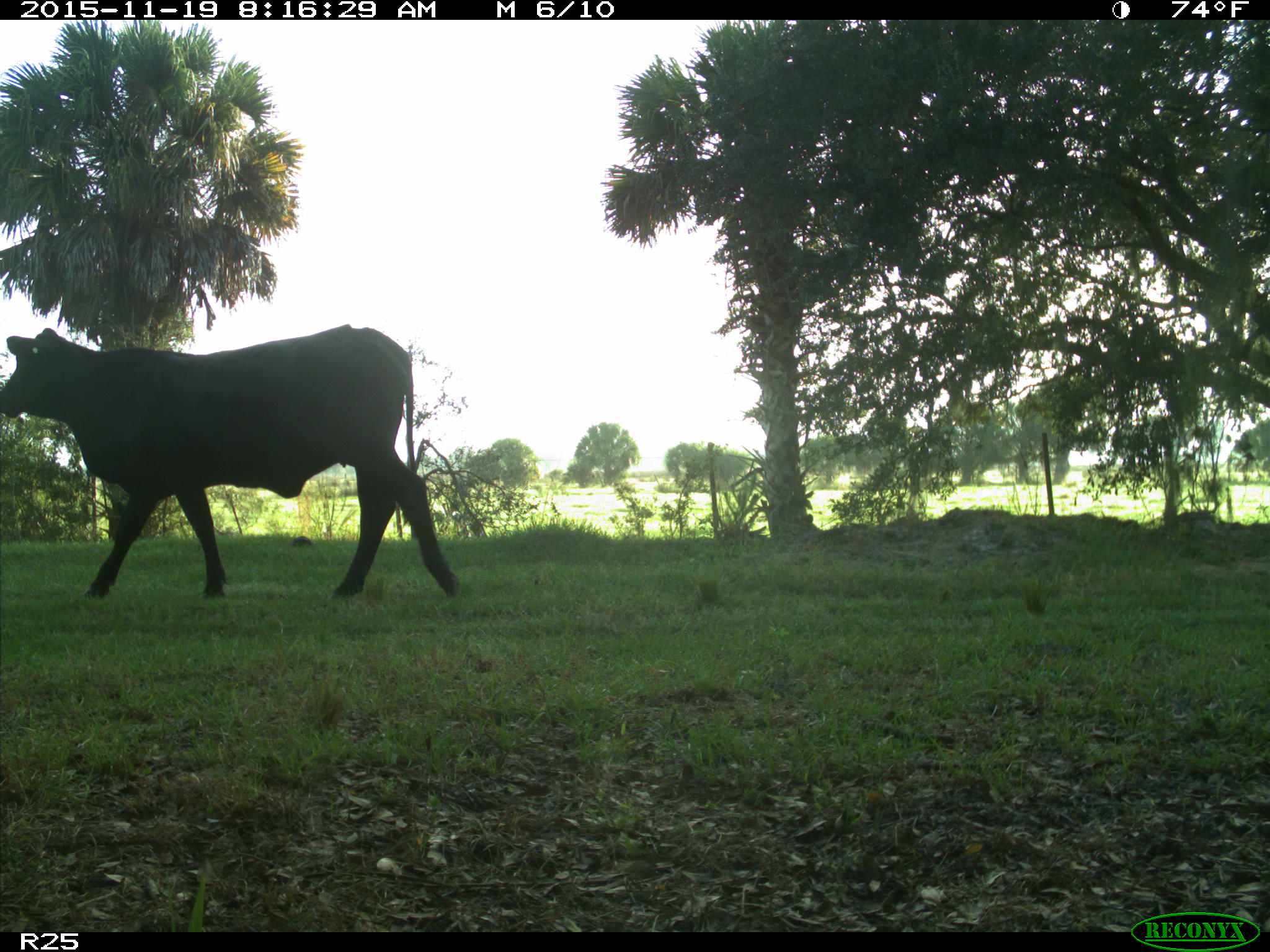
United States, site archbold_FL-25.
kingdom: Animalia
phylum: Chordata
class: Mammalia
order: Artiodactyla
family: Bovidae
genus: Bos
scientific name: Bos taurus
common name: domestic cow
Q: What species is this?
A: Bos taurus (domestic cow).